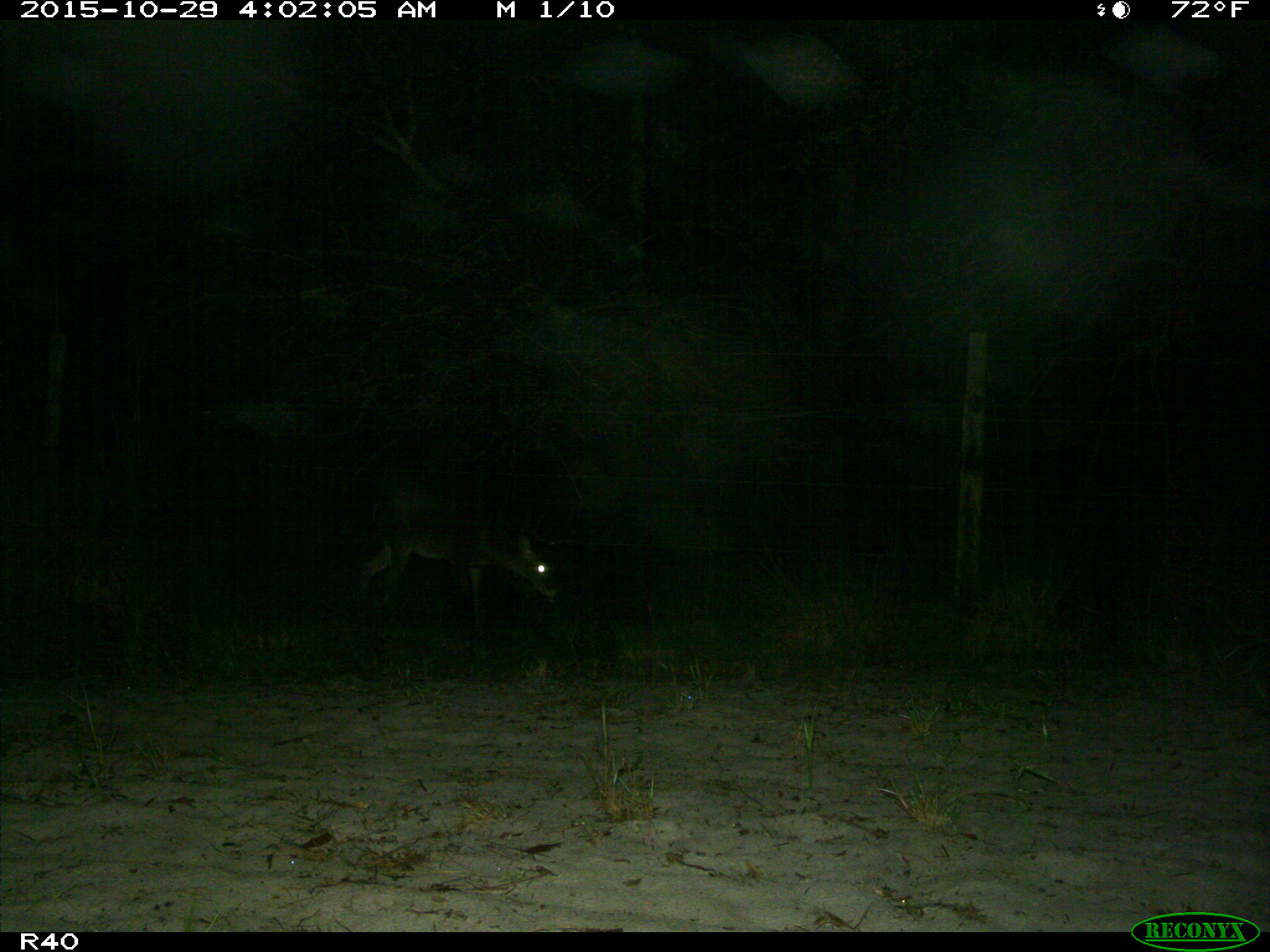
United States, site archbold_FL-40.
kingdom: Animalia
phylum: Chordata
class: Mammalia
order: Artiodactyla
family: Cervidae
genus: Odocoileus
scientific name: Odocoileus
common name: deer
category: unidentified deer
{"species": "unidentified deer (deer) (Odocoileus)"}